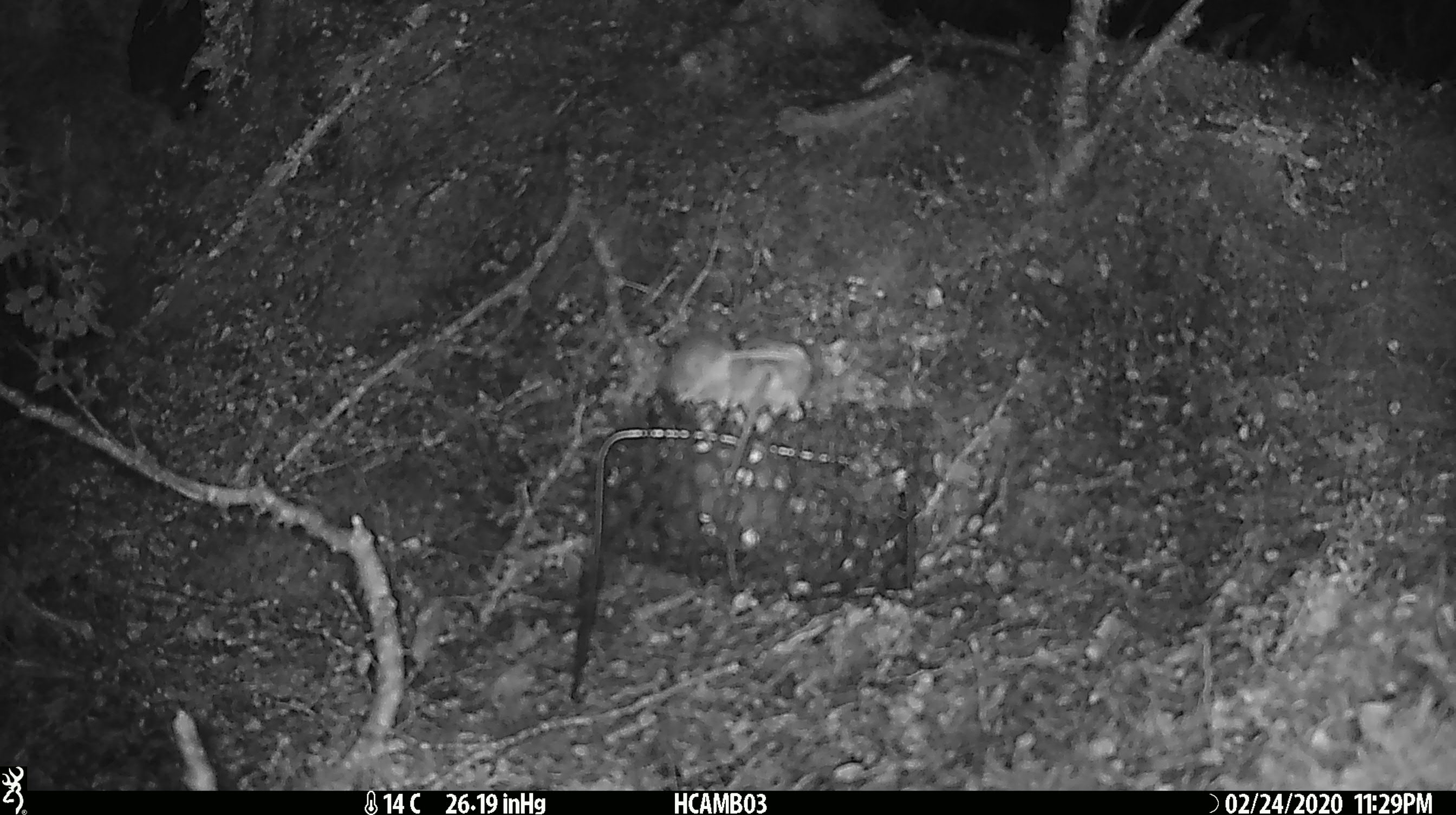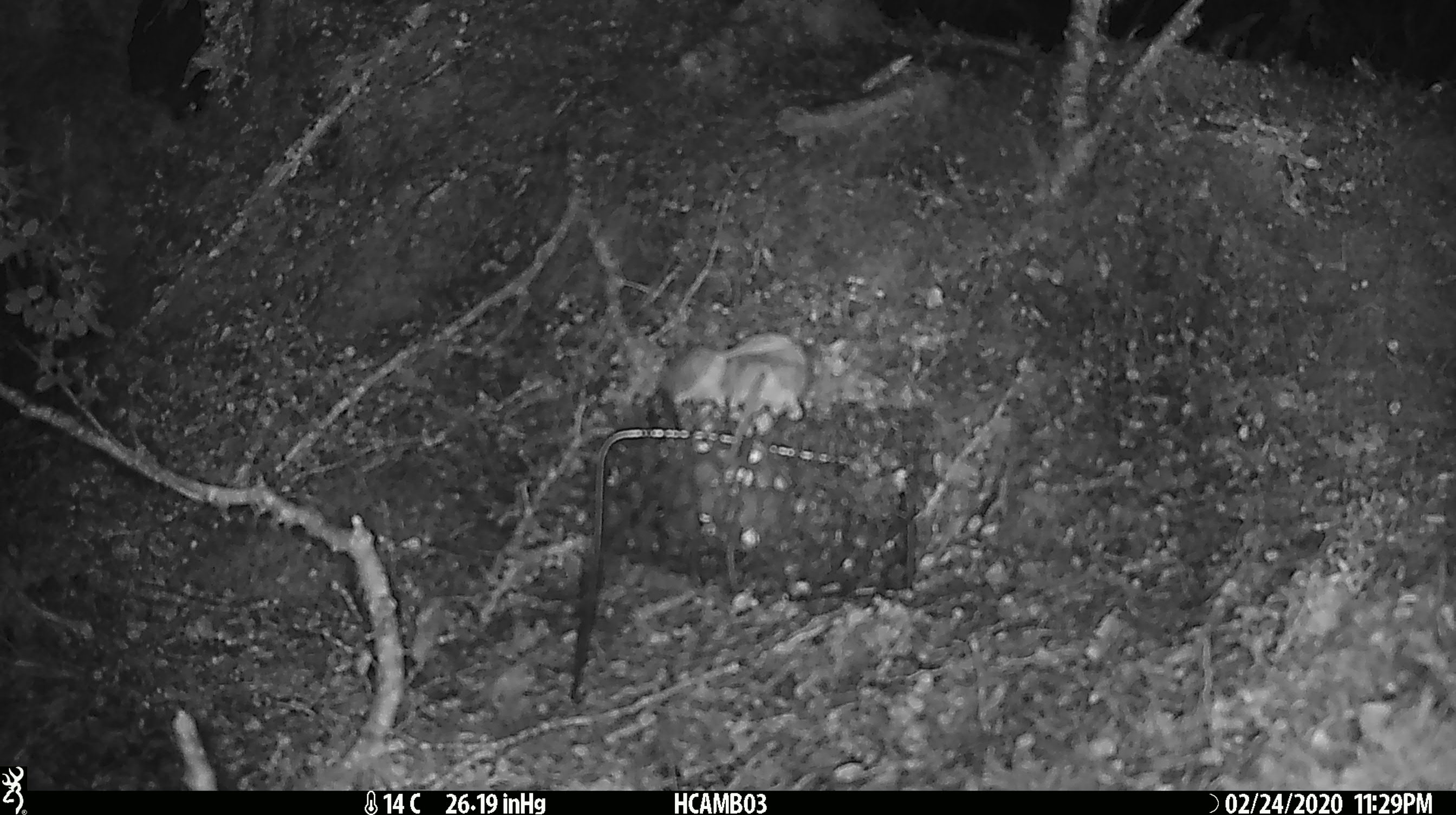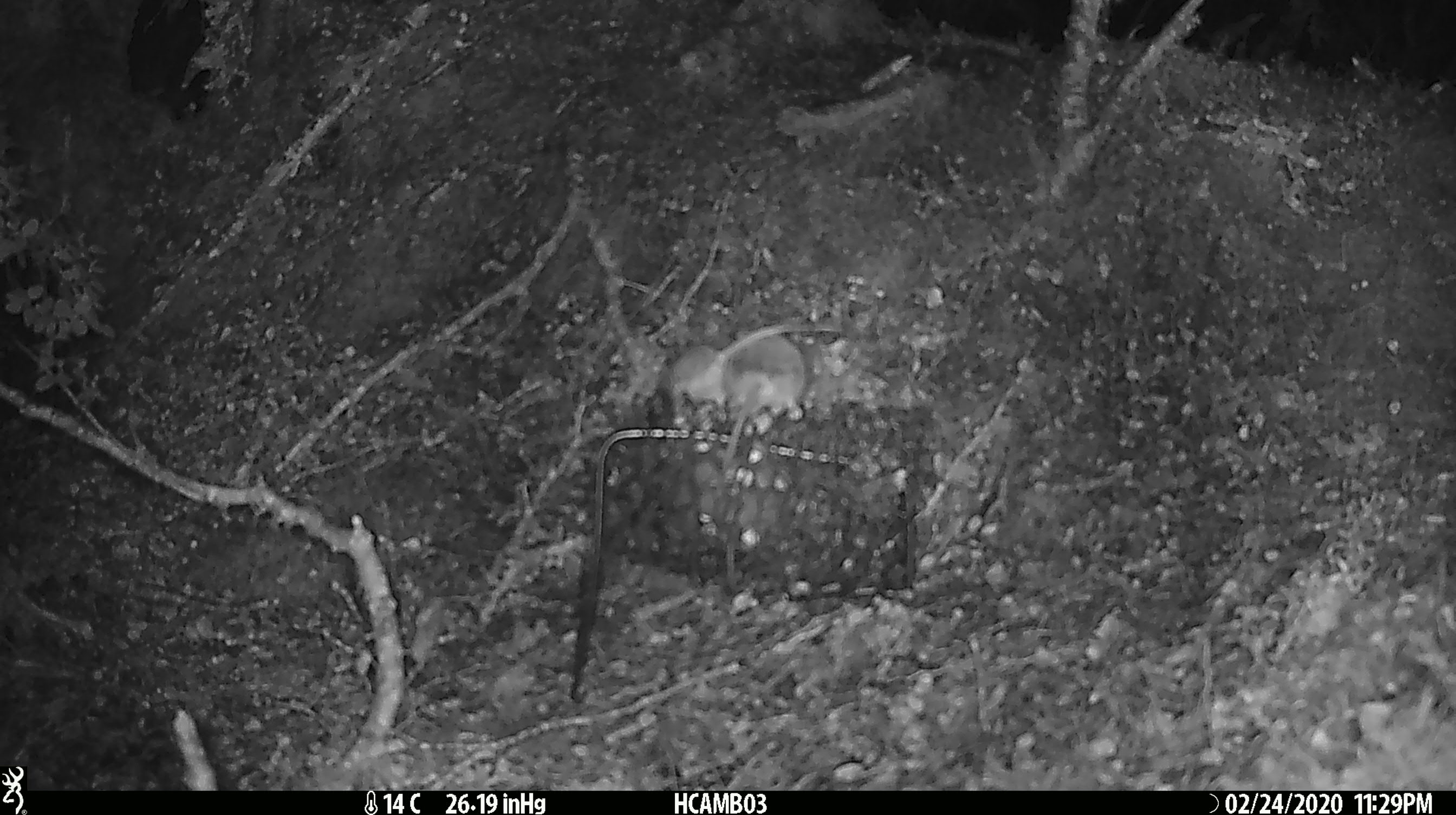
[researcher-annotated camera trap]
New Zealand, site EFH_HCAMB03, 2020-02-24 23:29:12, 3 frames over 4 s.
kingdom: Animalia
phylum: Chordata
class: Mammalia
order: Rodentia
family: Muridae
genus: Mus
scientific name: Mus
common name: mouse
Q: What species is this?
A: Mouse (Mus).